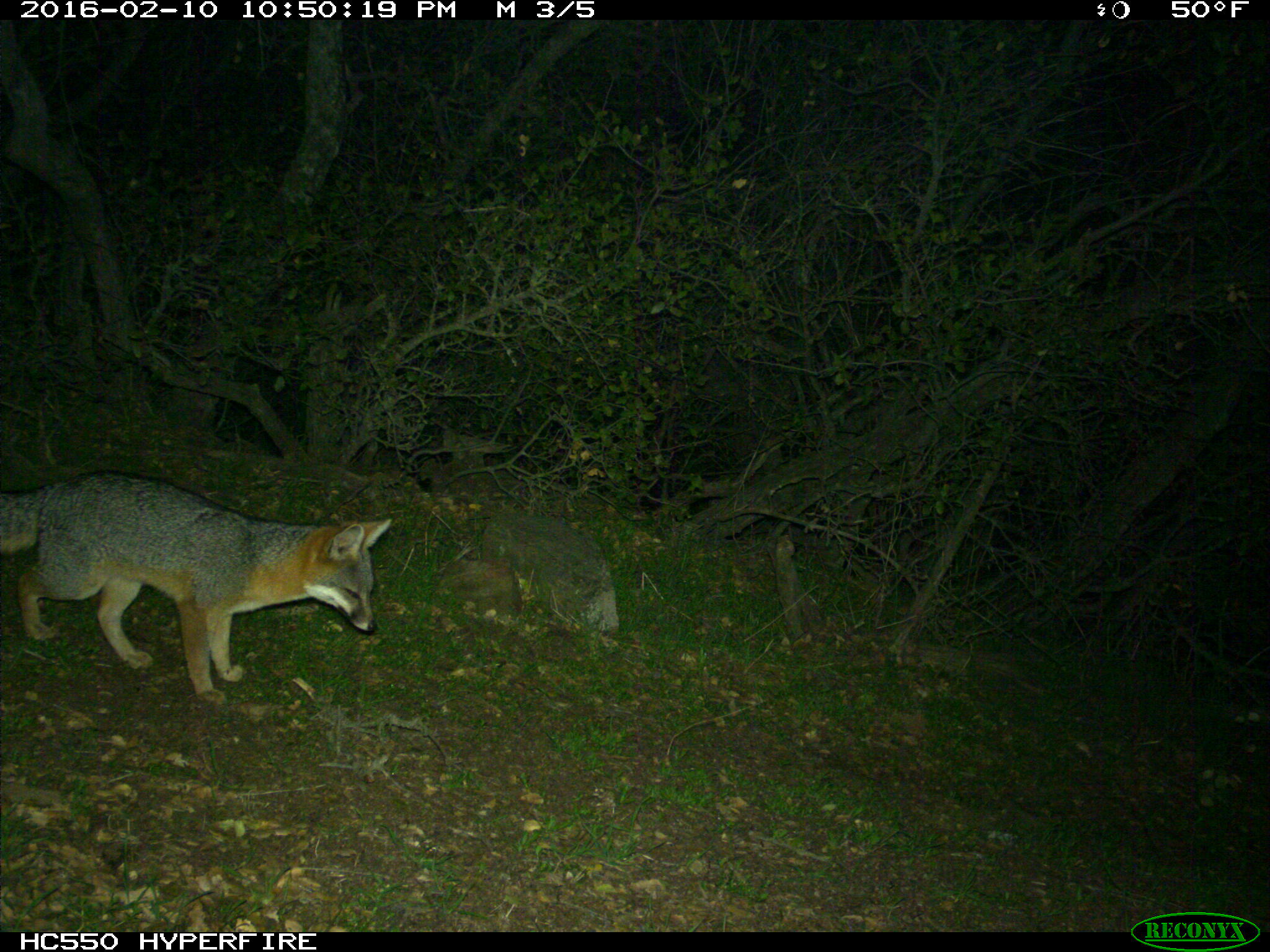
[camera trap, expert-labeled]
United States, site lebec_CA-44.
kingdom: Animalia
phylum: Chordata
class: Mammalia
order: Carnivora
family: Canidae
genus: Urocyon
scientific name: Urocyon cinereoargenteus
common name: gray fox